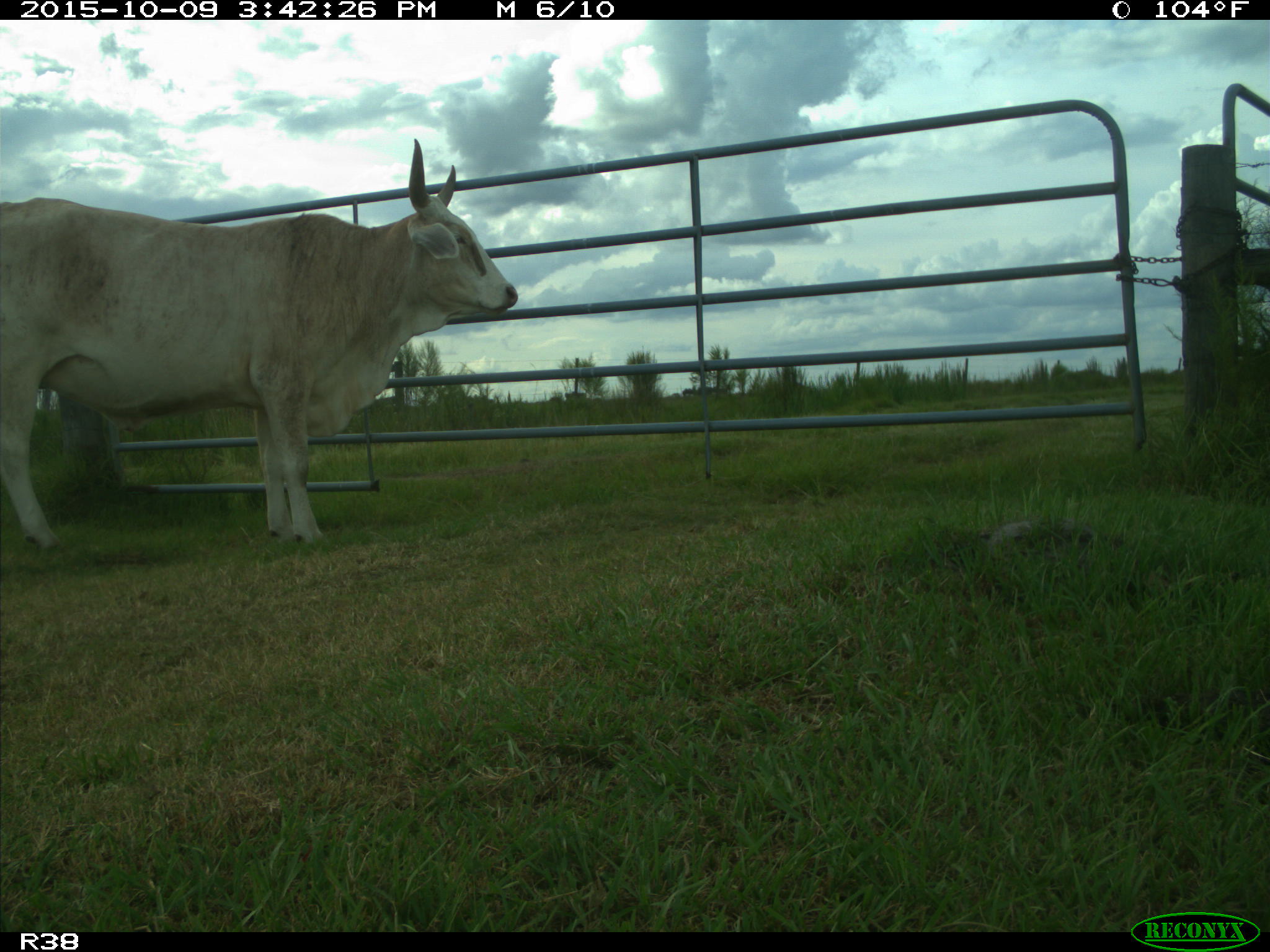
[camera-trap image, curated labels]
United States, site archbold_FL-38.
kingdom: Animalia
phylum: Chordata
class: Mammalia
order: Artiodactyla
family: Bovidae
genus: Bos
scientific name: Bos taurus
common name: domestic cow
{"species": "Bos taurus (domestic cow)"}